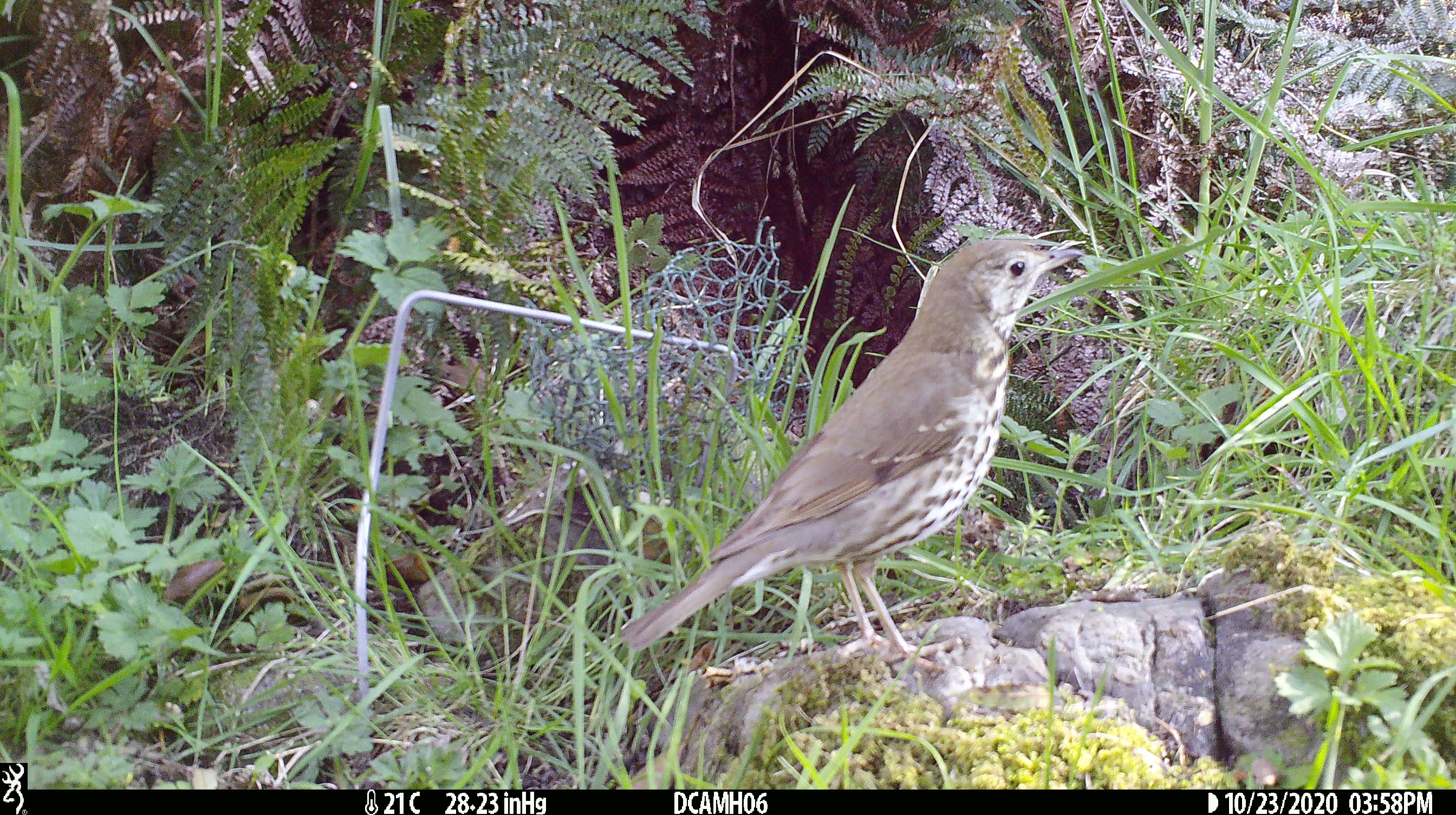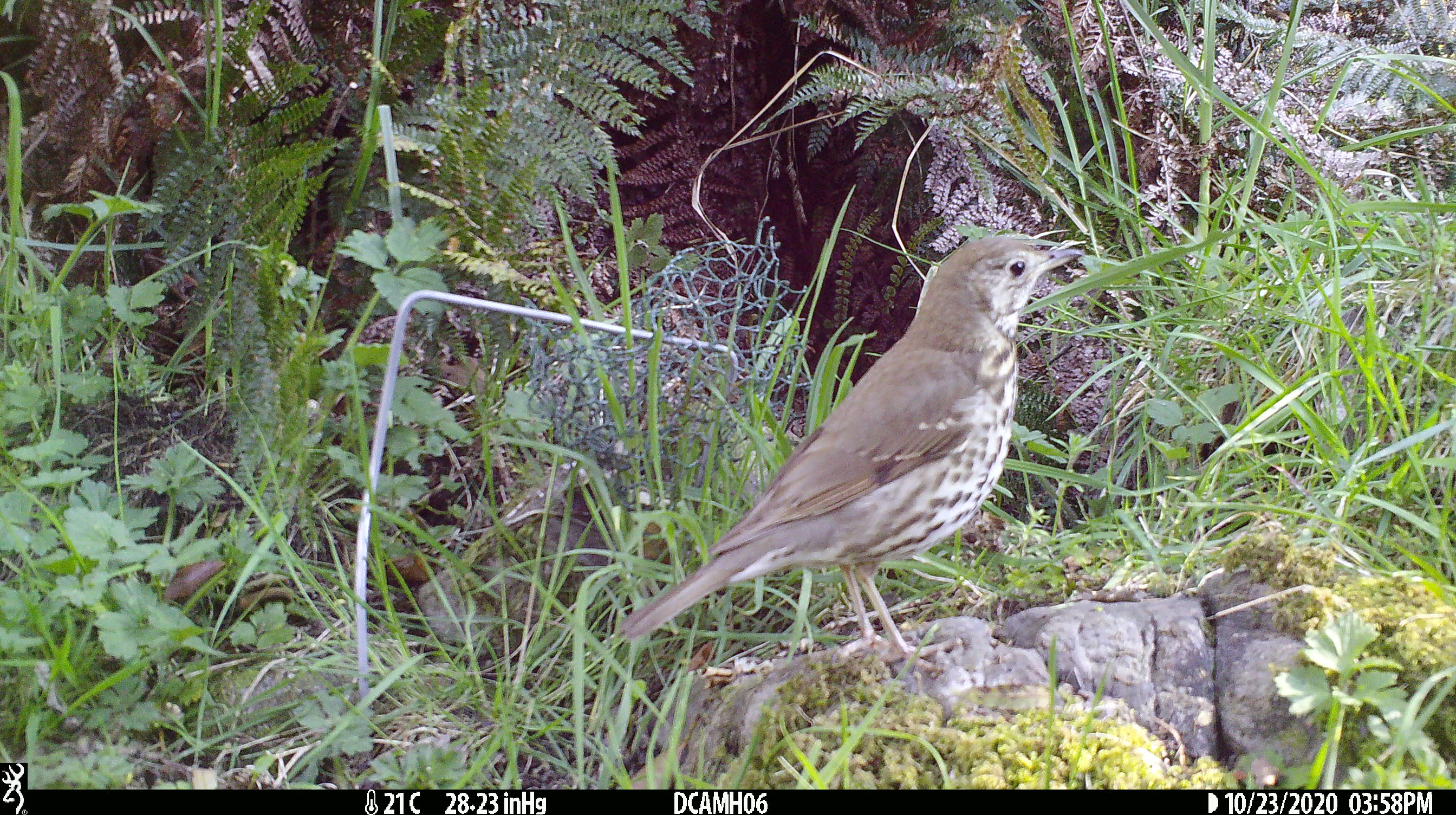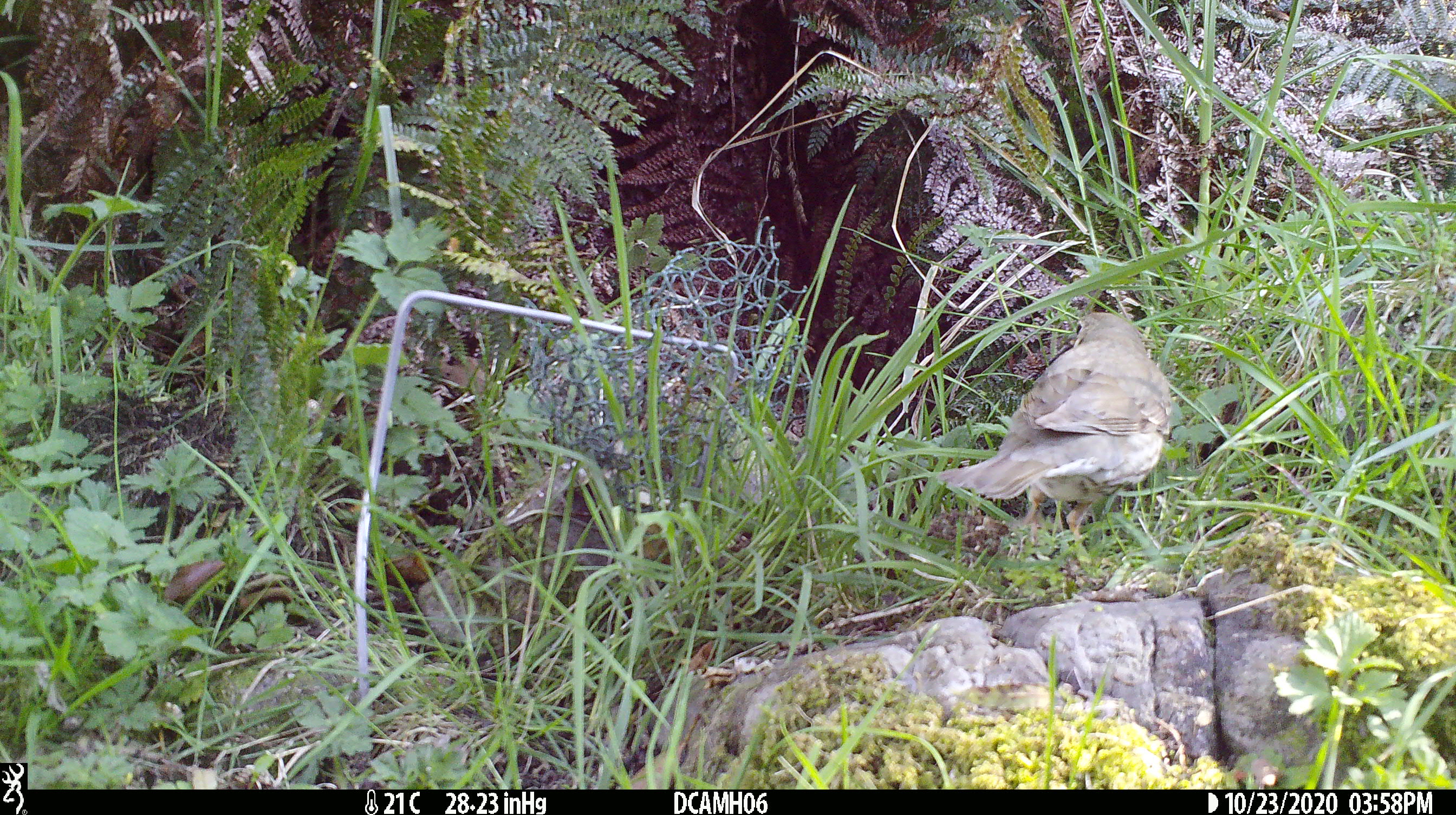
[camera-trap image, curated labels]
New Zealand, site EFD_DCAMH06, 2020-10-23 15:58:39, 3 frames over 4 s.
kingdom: Animalia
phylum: Chordata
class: Aves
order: Passeriformes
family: Turdidae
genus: Turdus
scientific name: Turdus philomelos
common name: song thrush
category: thrush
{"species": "thrush (song thrush) (Turdus philomelos)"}